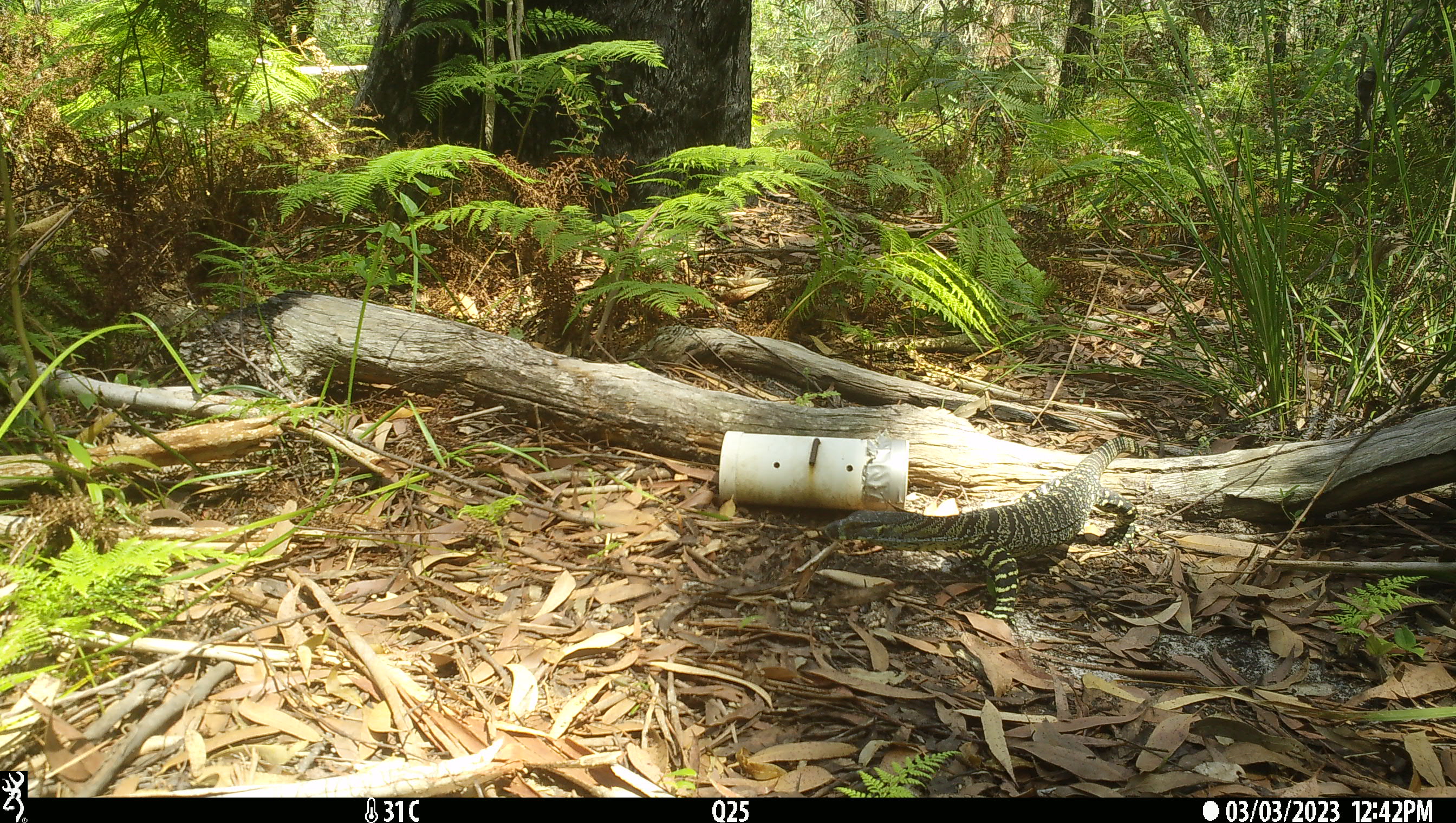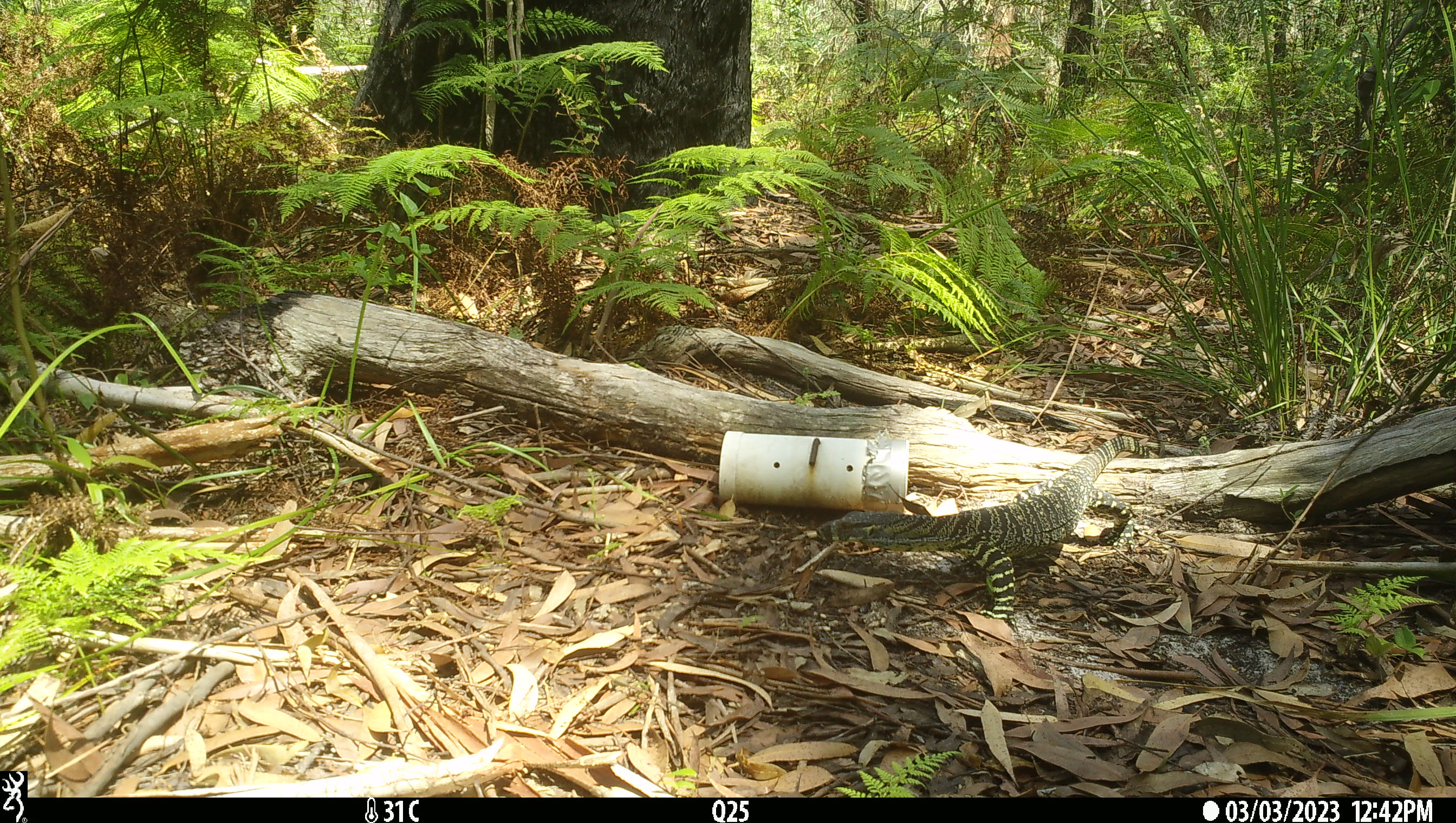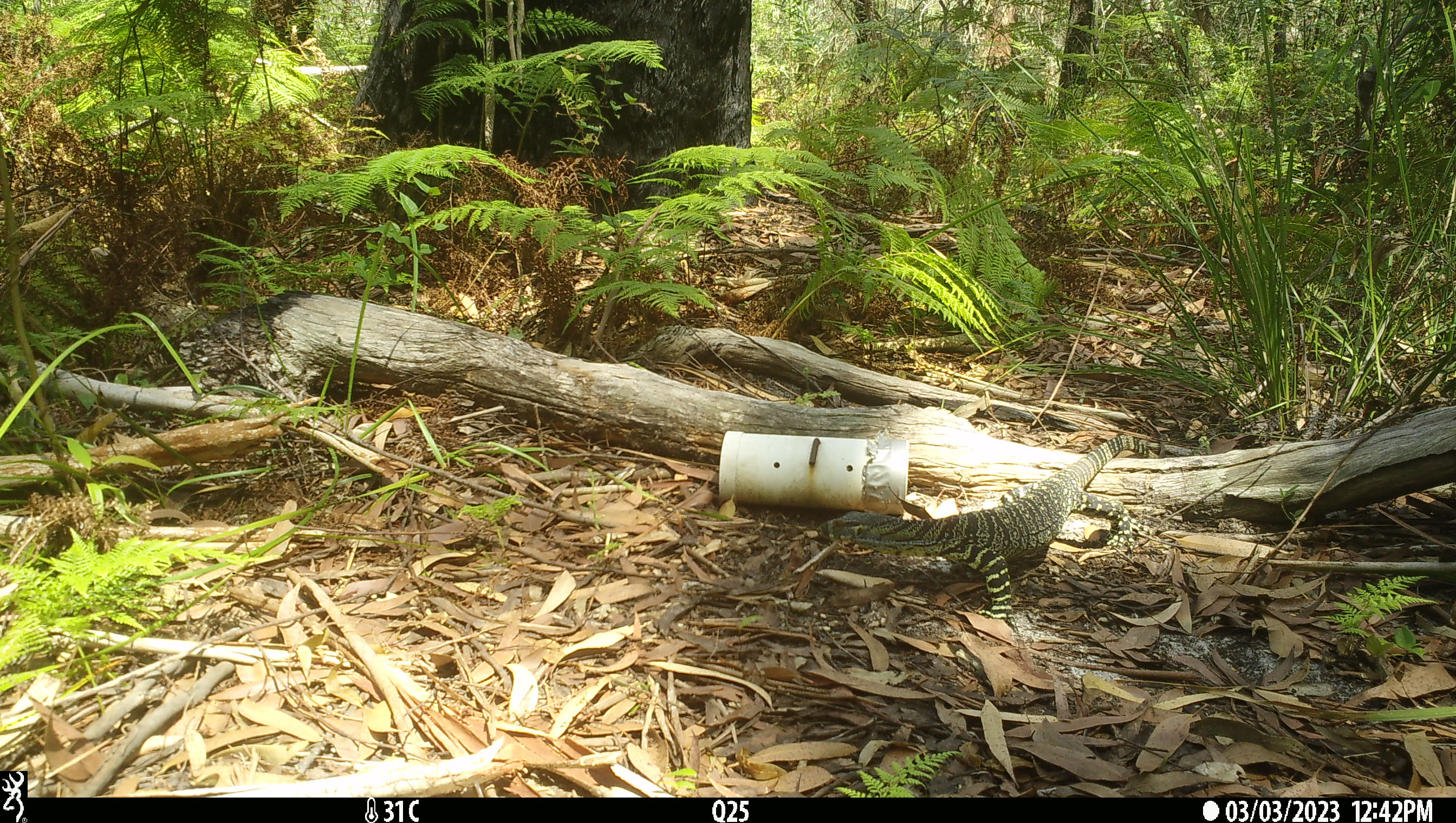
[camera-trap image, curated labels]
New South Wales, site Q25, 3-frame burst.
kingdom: Animalia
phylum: Chordata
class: Reptilia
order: Squamata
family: Varanidae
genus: Varanus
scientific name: Varanus varius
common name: lace monitor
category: goanna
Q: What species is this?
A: Goanna (lace monitor) (Varanus varius).